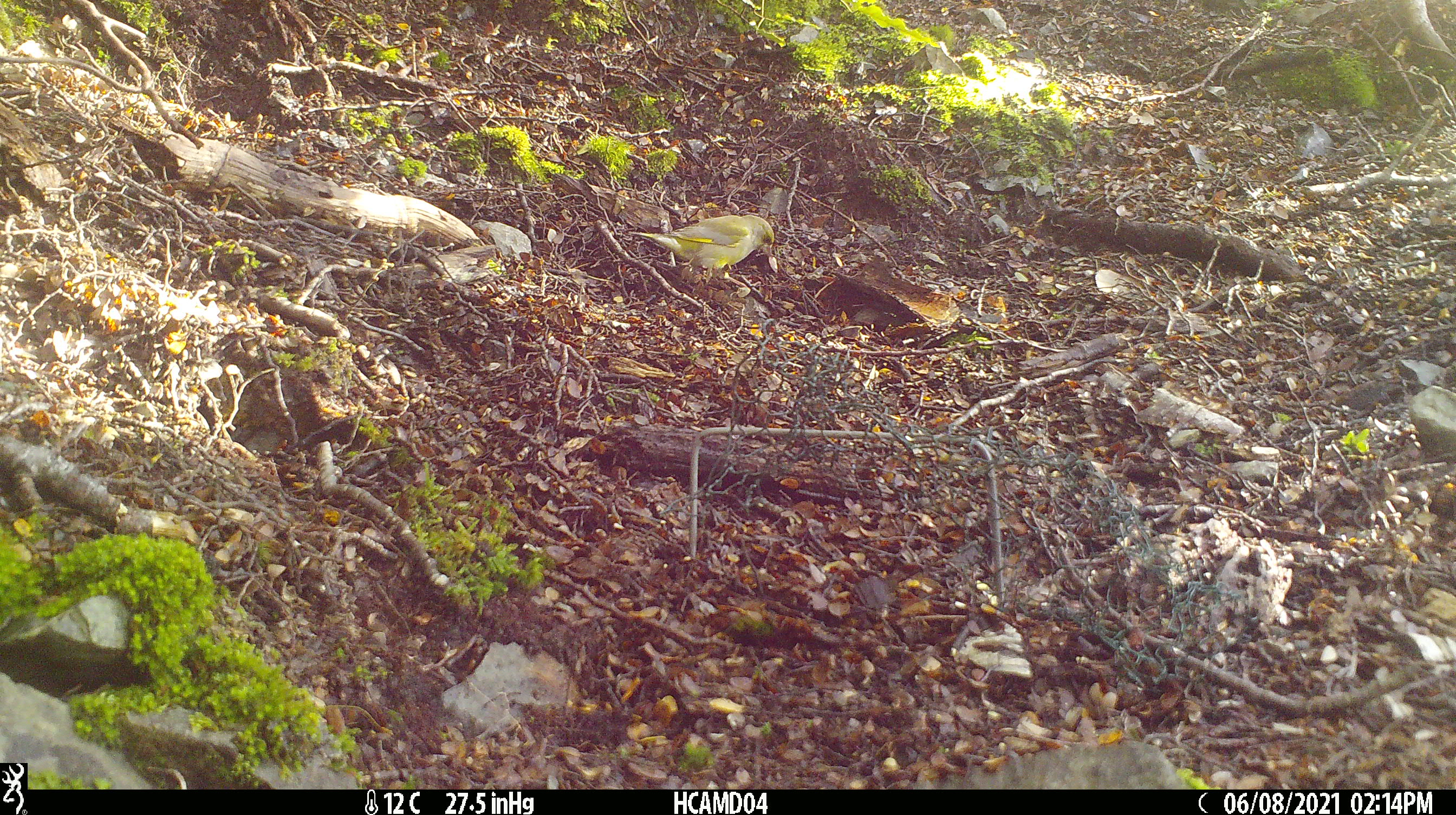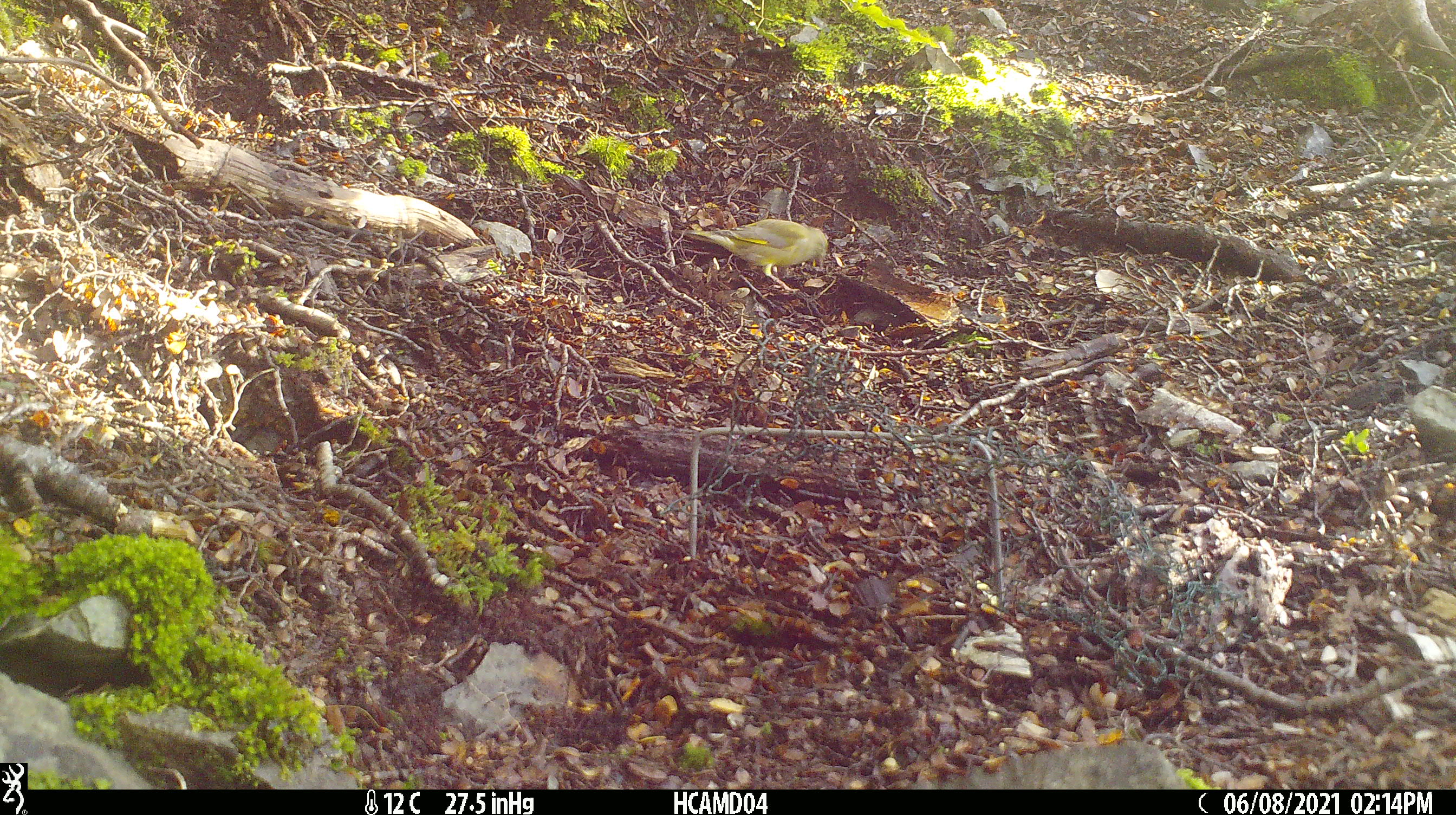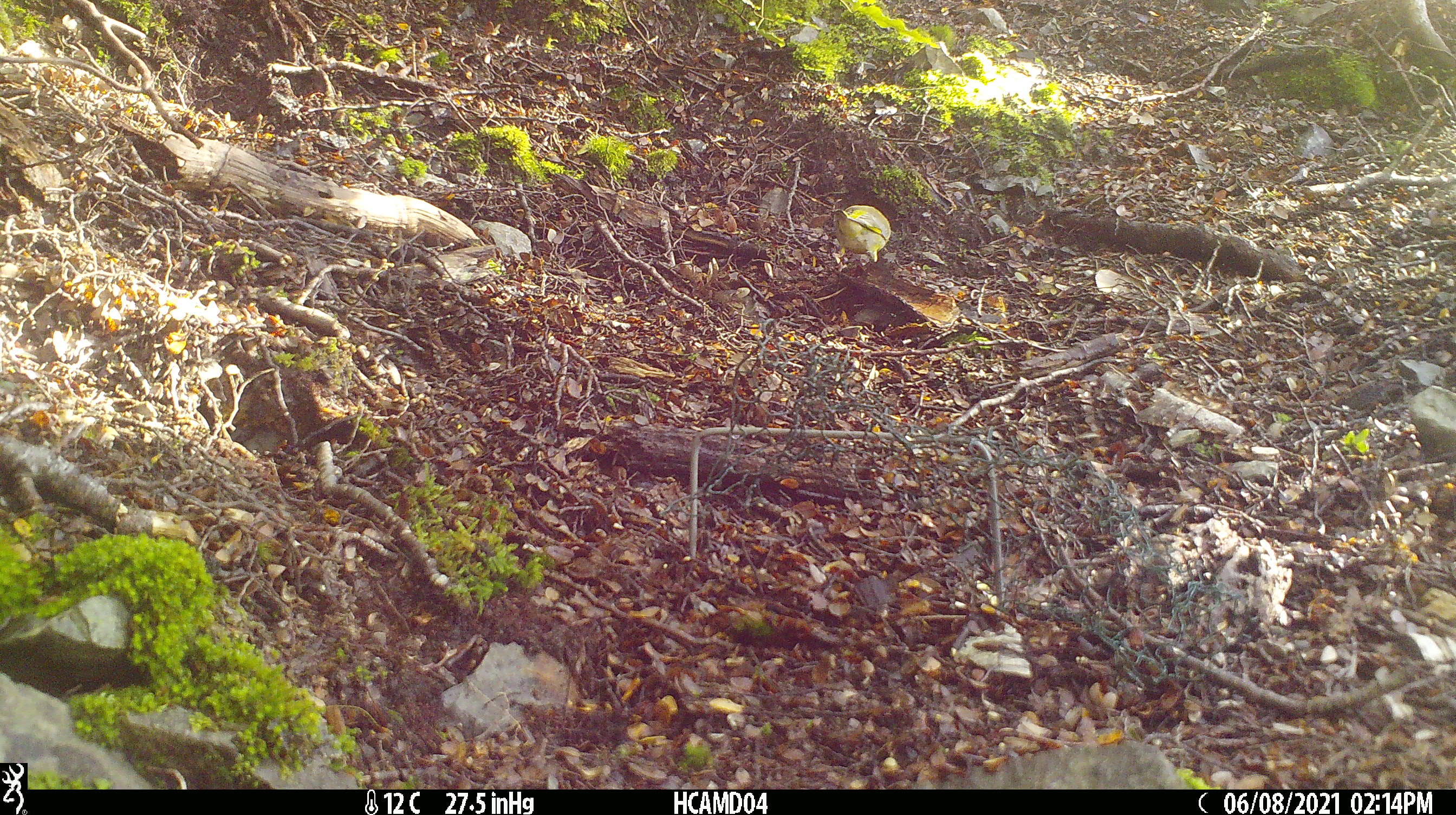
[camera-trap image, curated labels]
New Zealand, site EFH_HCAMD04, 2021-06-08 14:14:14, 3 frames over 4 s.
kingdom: Animalia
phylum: Chordata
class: Aves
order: Passeriformes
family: Fringillidae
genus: Chloris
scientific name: Chloris chloris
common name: greenfinch